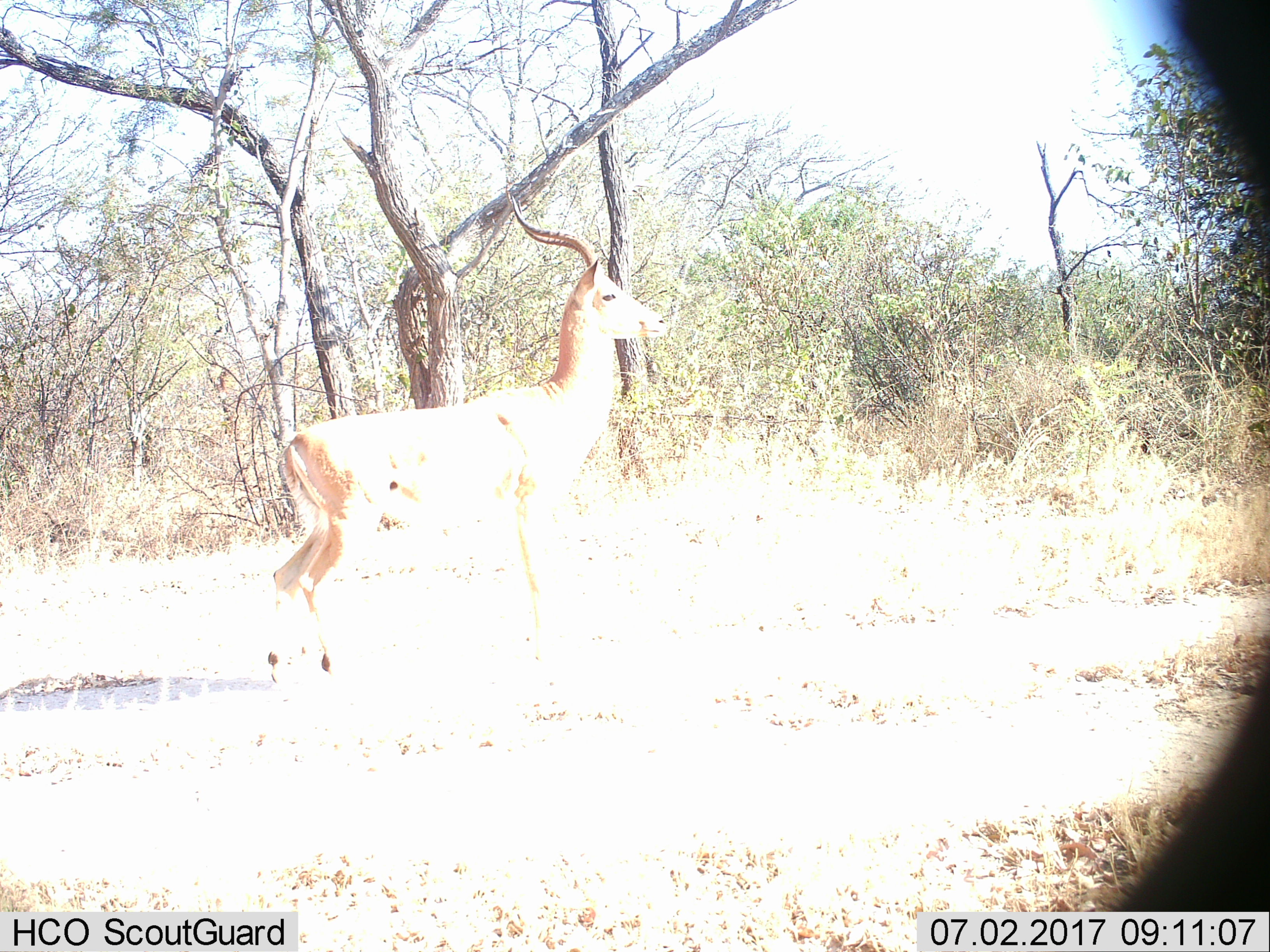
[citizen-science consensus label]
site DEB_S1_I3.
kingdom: Animalia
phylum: Chordata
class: Mammalia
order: Artiodactyla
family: Bovidae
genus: Aepyceros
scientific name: Aepyceros melampus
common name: impala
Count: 1.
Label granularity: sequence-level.